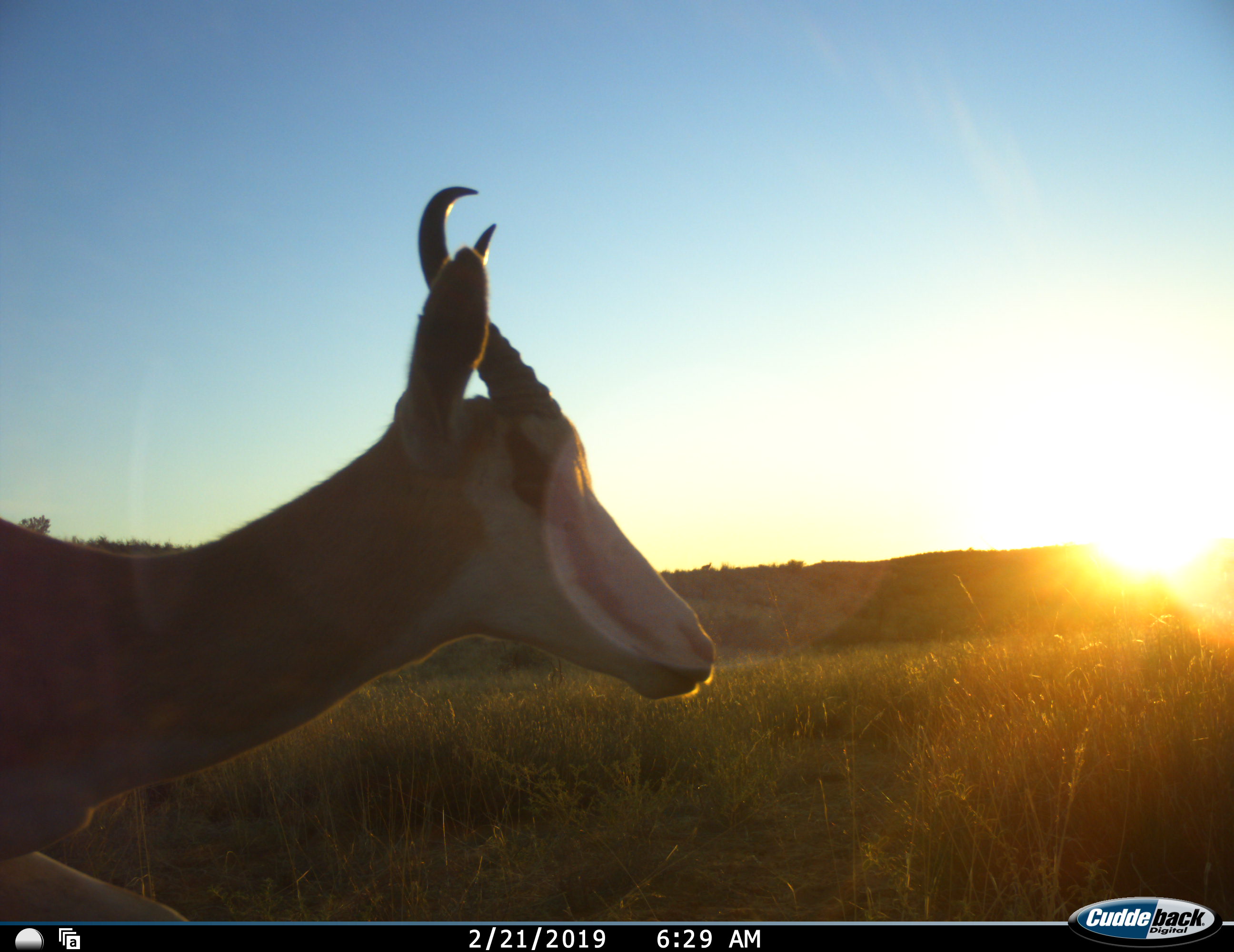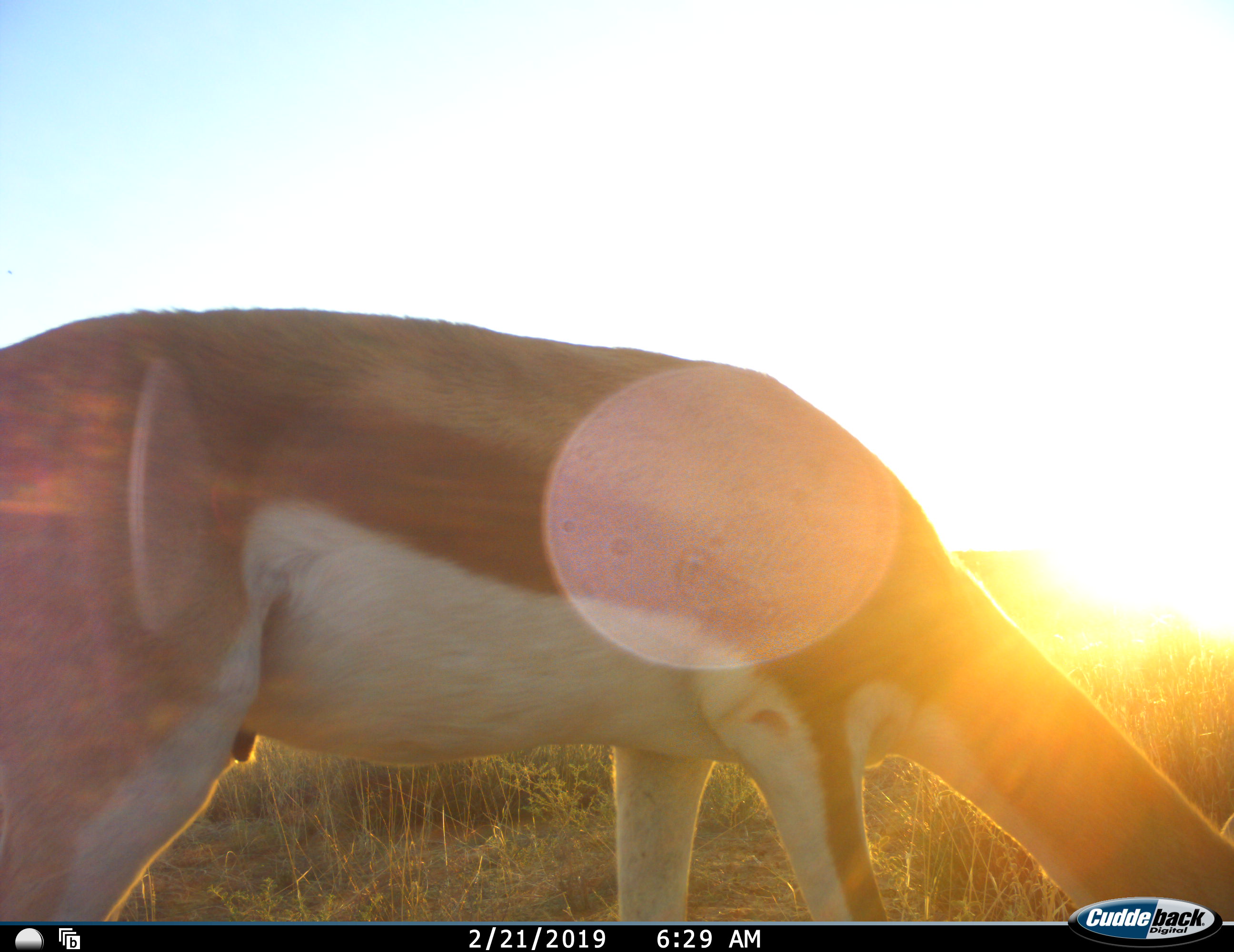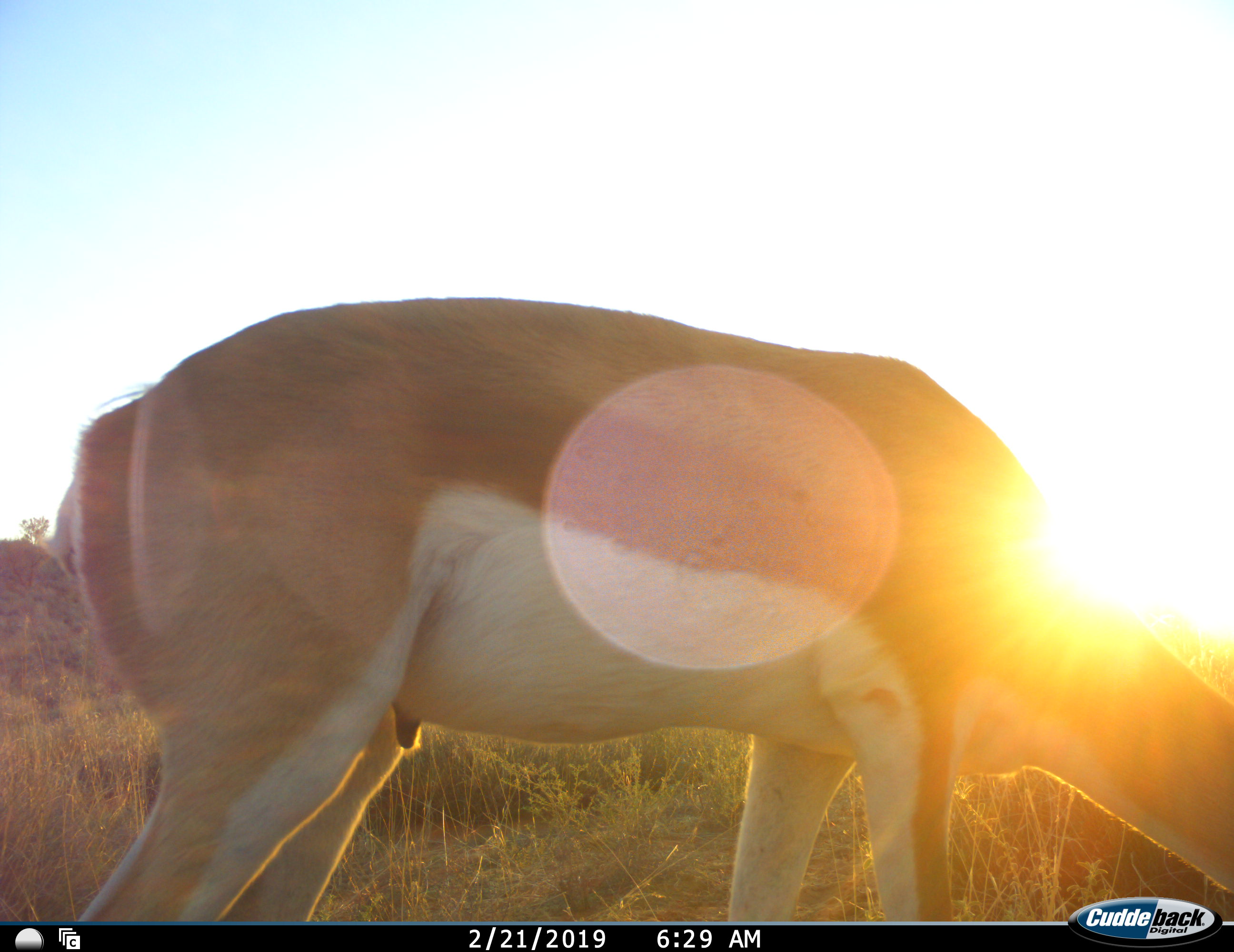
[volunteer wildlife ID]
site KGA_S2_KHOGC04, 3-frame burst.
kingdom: Animalia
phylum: Chordata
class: Mammalia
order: Artiodactyla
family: Bovidae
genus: Antidorcas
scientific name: Antidorcas marsupialis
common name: springbok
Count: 1.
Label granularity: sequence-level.